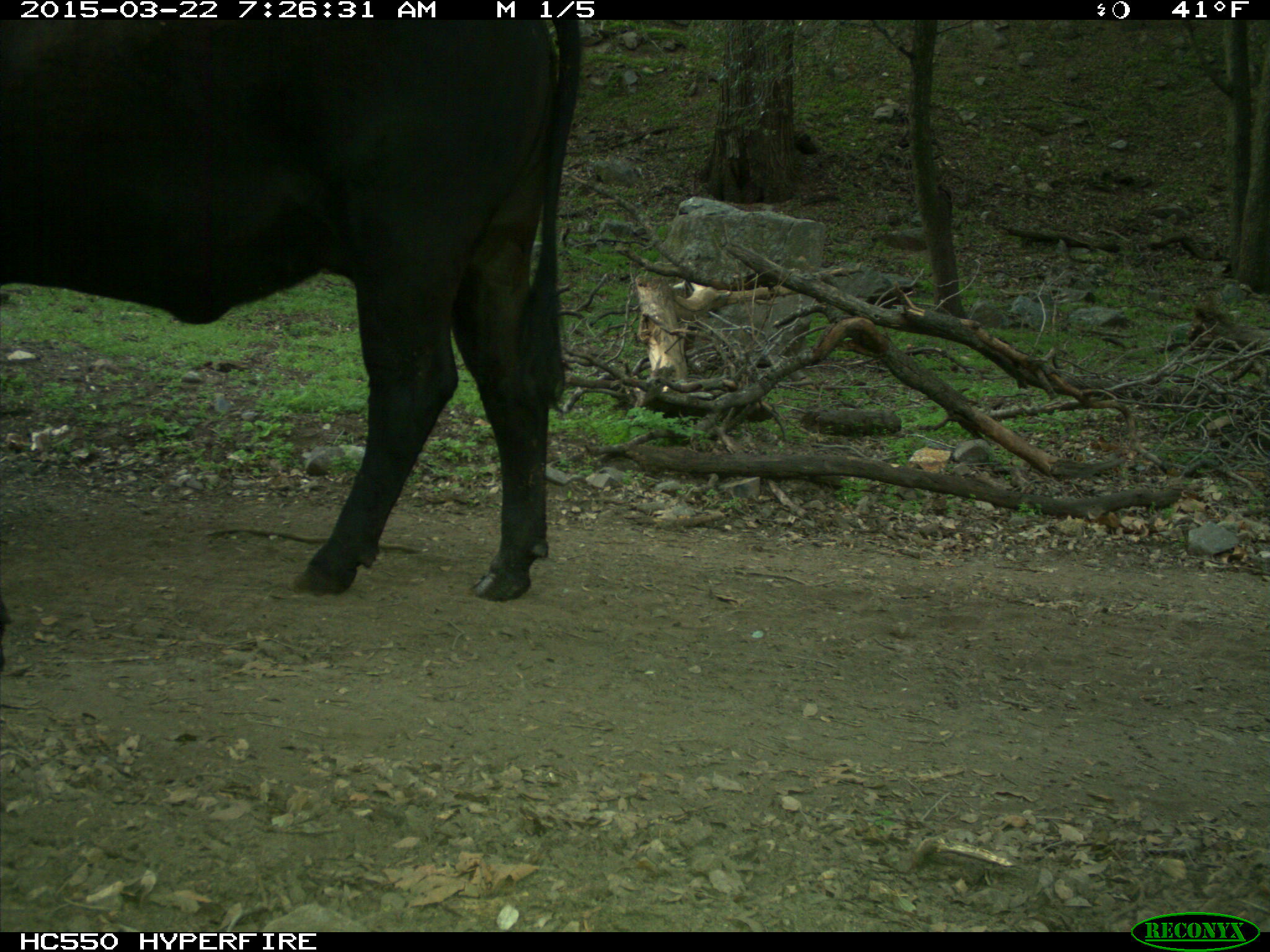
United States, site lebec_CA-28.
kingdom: Animalia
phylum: Chordata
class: Mammalia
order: Artiodactyla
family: Bovidae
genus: Bos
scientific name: Bos taurus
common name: domestic cow